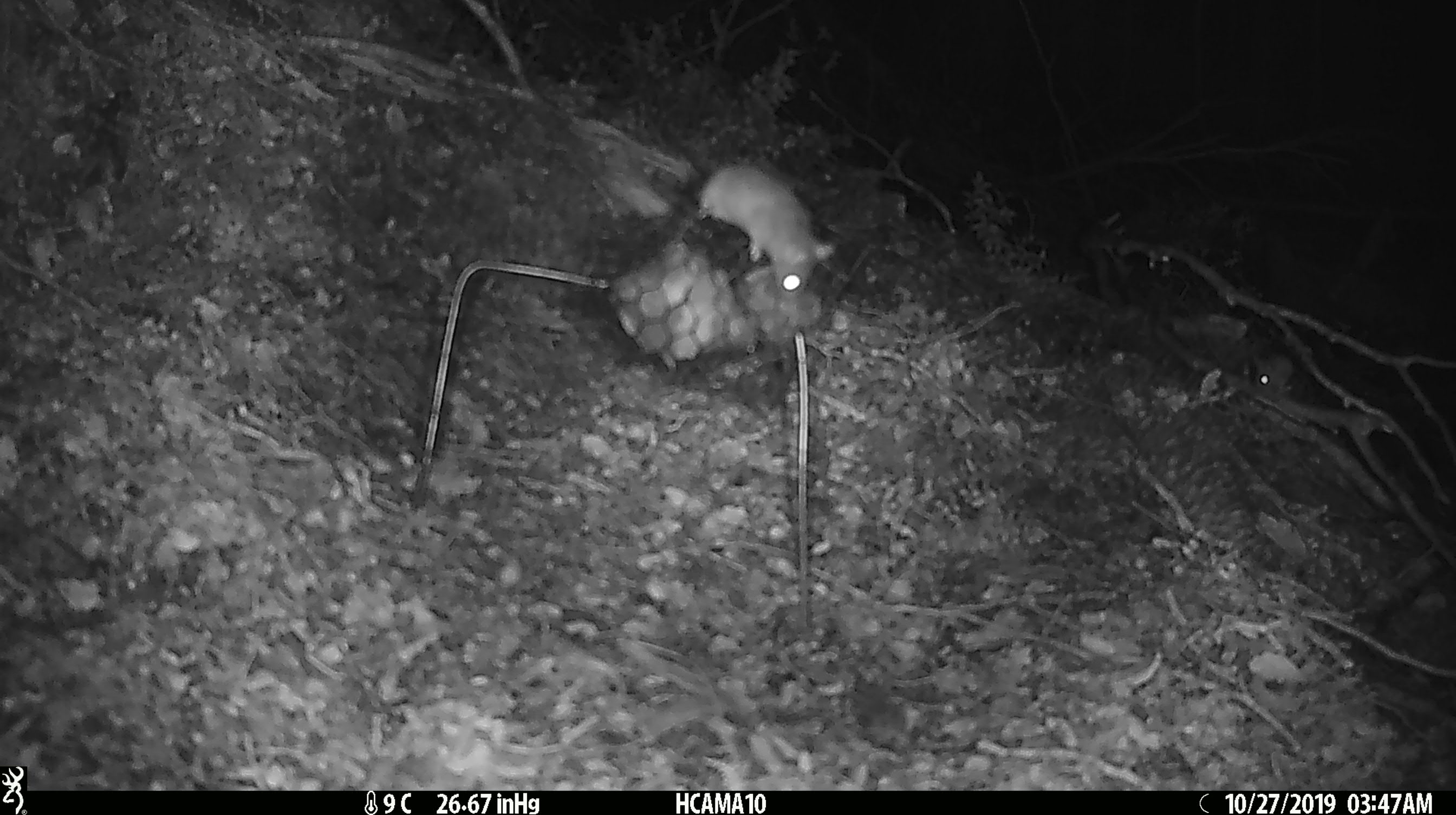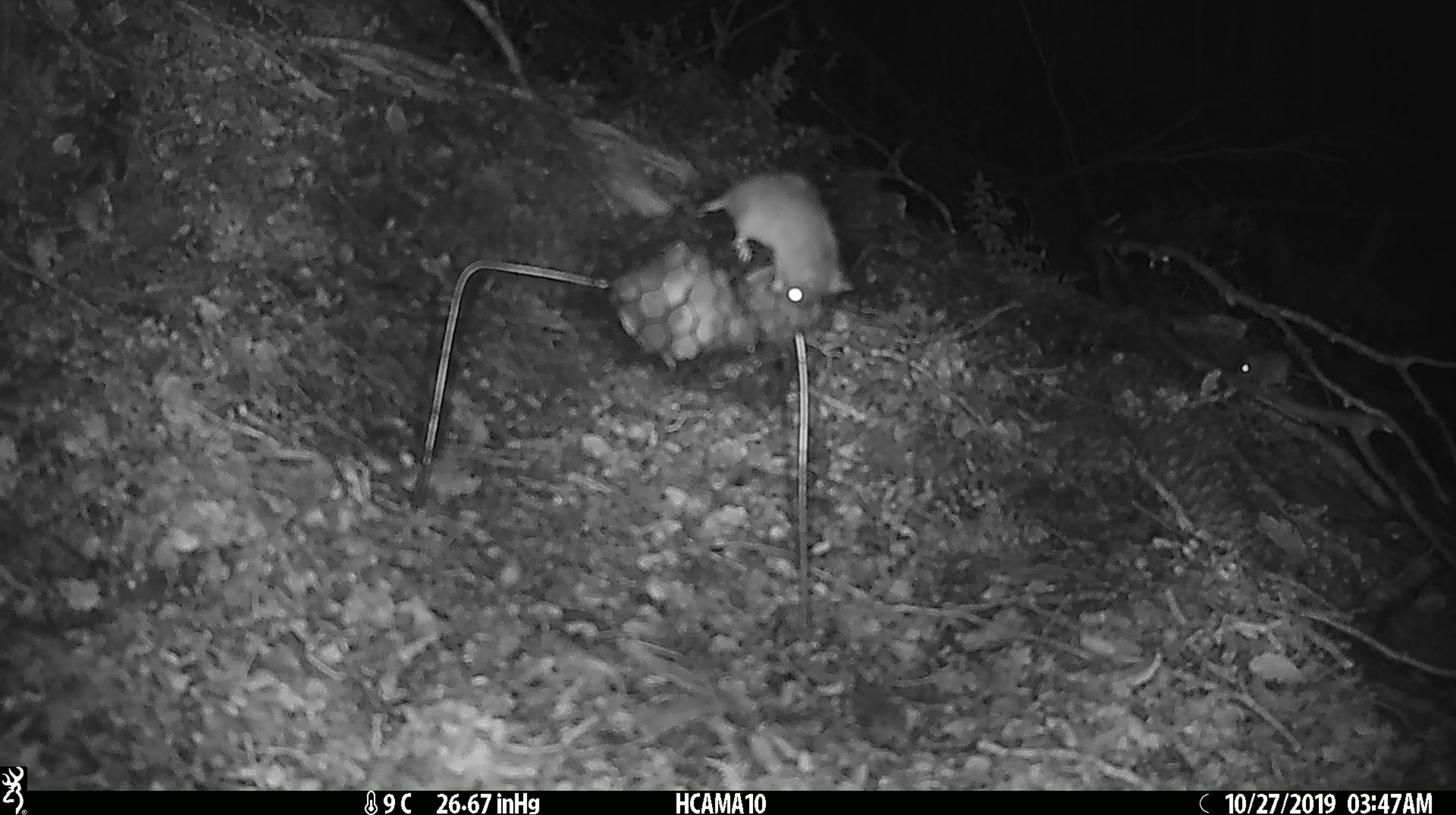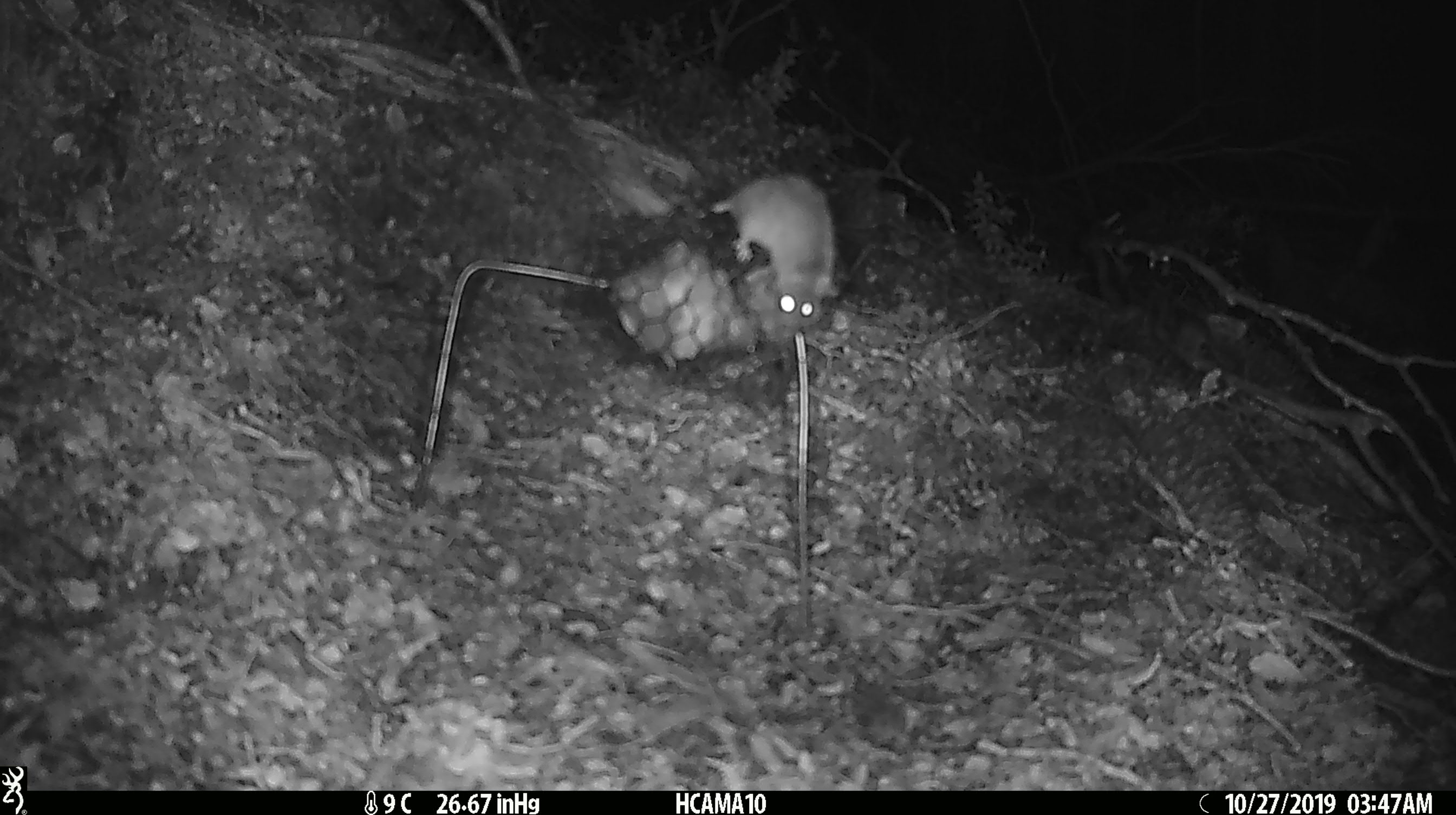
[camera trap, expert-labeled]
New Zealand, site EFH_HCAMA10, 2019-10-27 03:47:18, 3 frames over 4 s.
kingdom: Animalia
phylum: Chordata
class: Mammalia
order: Rodentia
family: Muridae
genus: Mus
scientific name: Mus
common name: mouse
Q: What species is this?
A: Mouse (Mus).